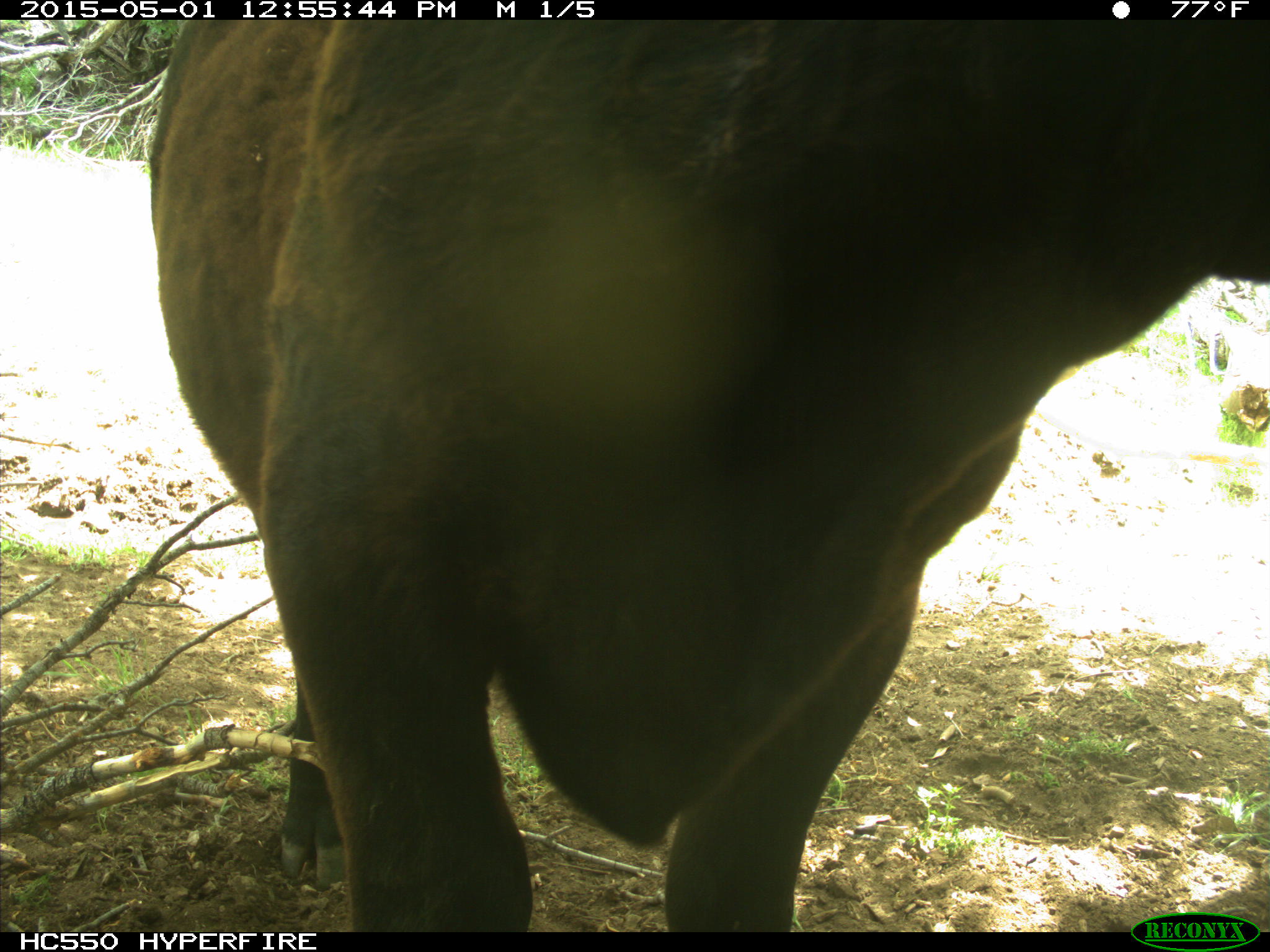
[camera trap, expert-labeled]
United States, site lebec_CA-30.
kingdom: Animalia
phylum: Chordata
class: Mammalia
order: Artiodactyla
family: Bovidae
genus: Bos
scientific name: Bos taurus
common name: domestic cow